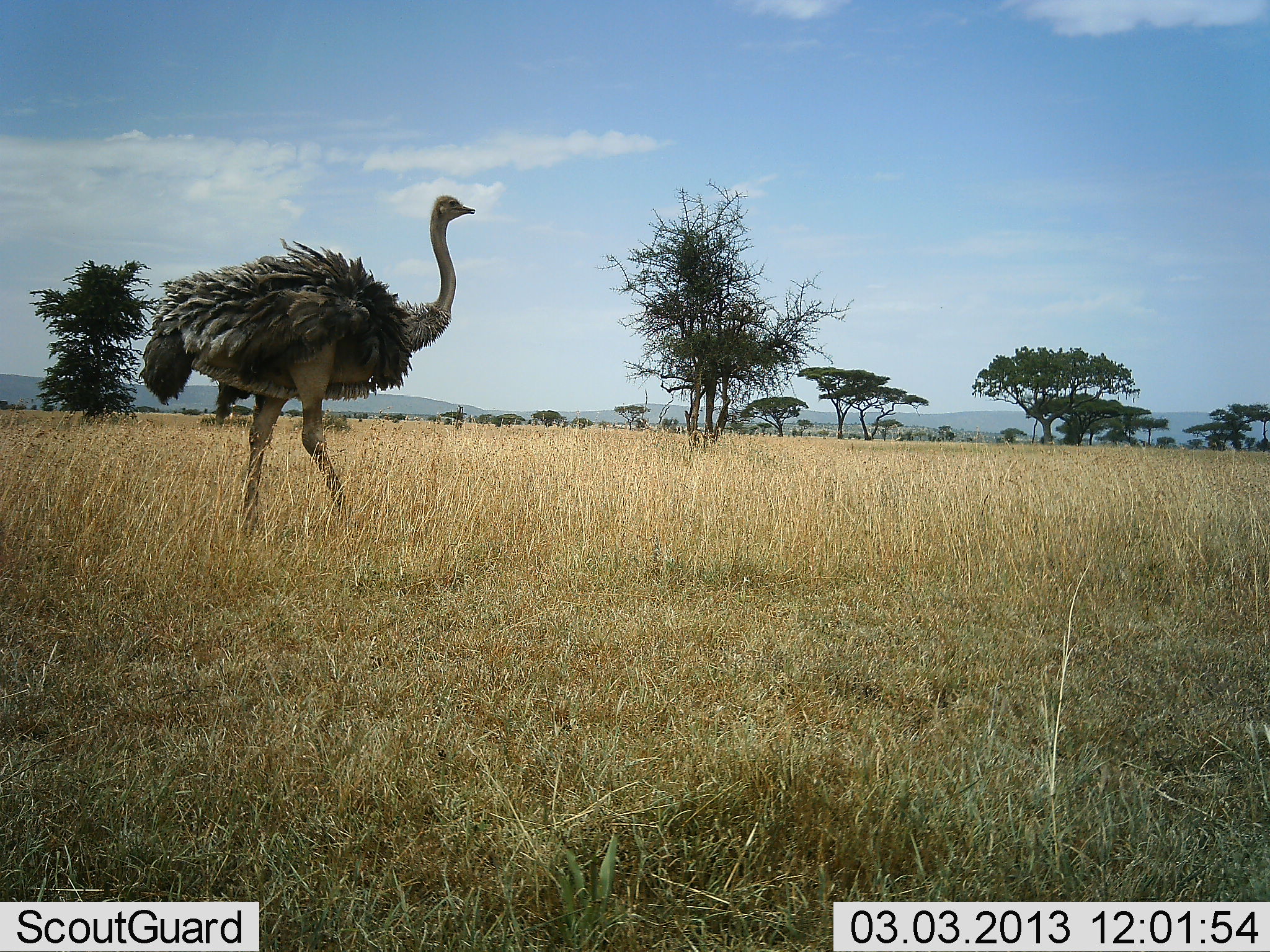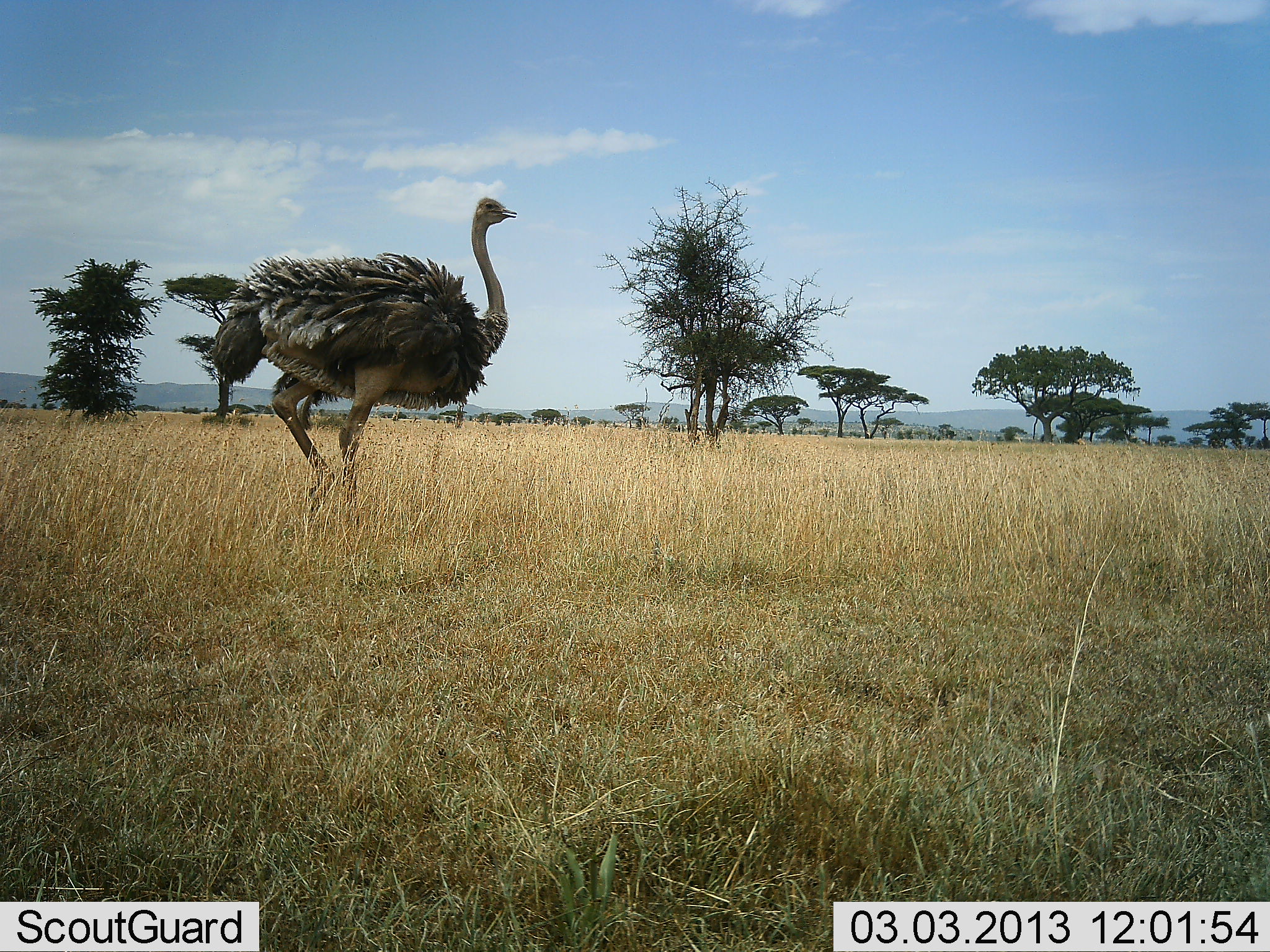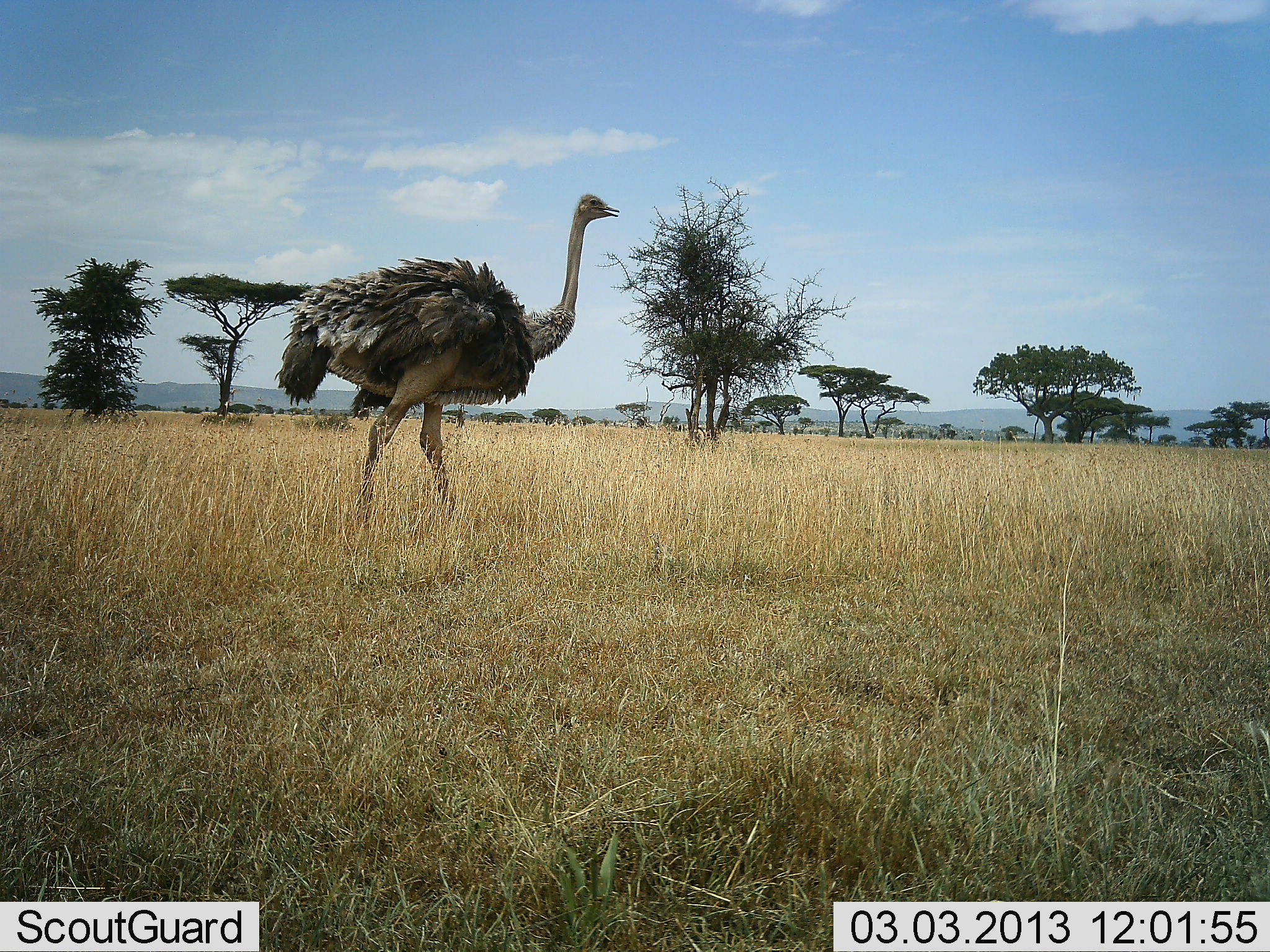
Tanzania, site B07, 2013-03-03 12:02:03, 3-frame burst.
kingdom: Animalia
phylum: Chordata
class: Aves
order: Struthioniformes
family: Struthionidae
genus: Struthio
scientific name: Struthio camelus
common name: ostrich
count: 1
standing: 0%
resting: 0%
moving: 100%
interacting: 0%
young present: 0%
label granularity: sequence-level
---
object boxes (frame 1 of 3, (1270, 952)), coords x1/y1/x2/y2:
animal: 137/190/475/541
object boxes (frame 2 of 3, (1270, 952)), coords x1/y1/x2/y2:
animal: 210/196/520/518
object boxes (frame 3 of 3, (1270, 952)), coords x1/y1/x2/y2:
animal: 273/190/623/529